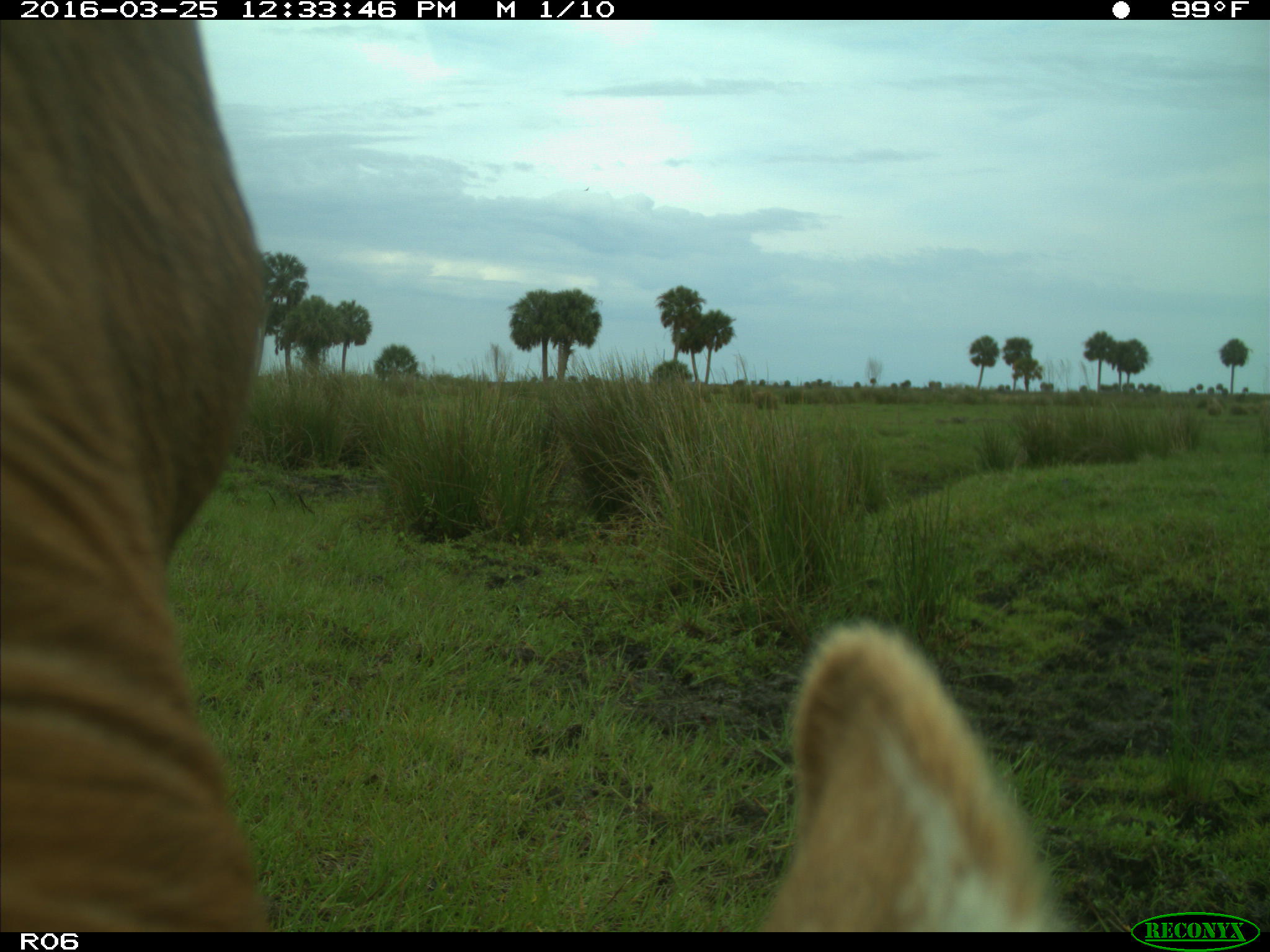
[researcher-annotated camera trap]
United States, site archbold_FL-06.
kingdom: Animalia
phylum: Chordata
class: Mammalia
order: Artiodactyla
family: Bovidae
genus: Bos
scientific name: Bos taurus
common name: domestic cow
Bos taurus (domestic cow).